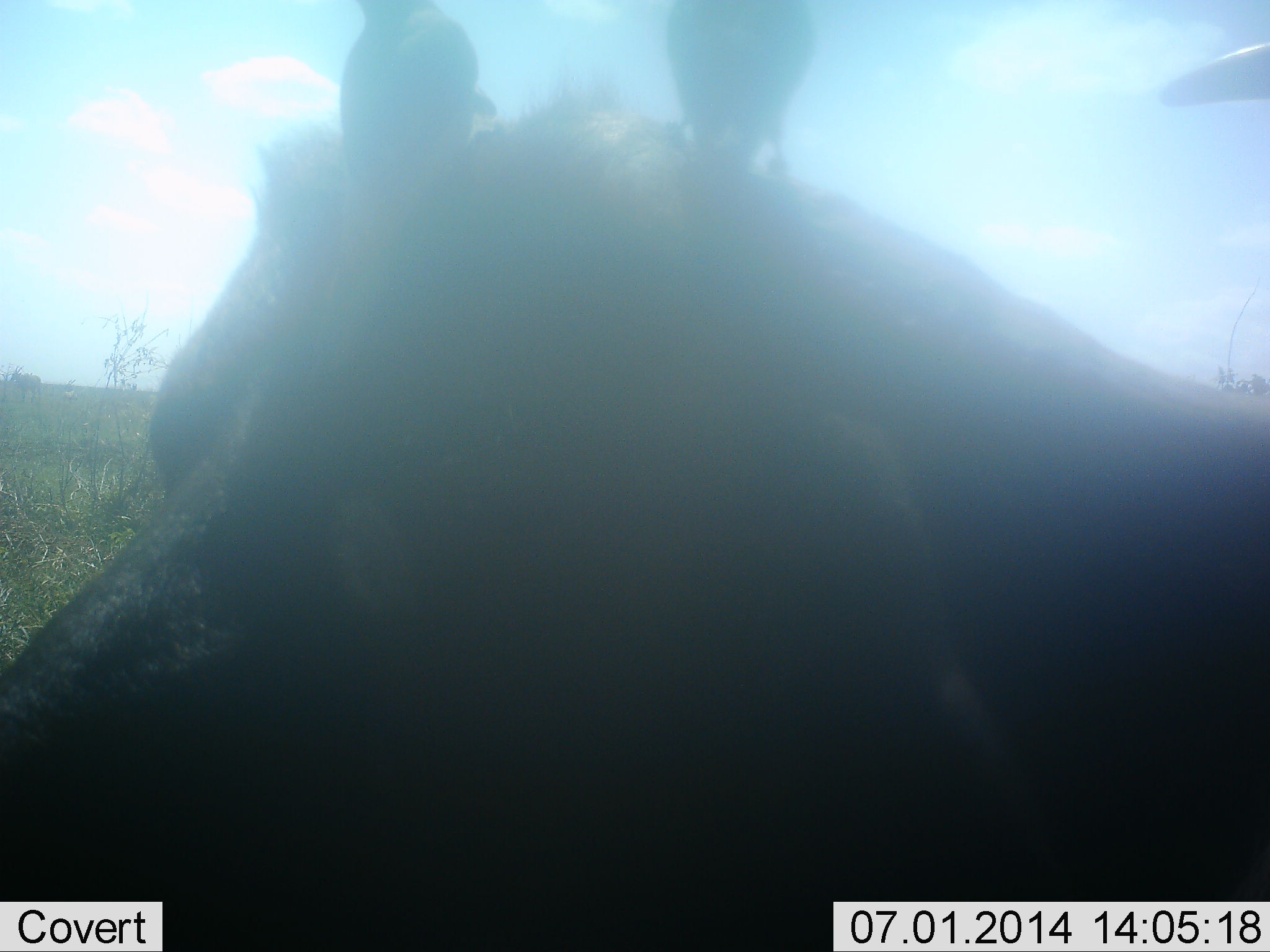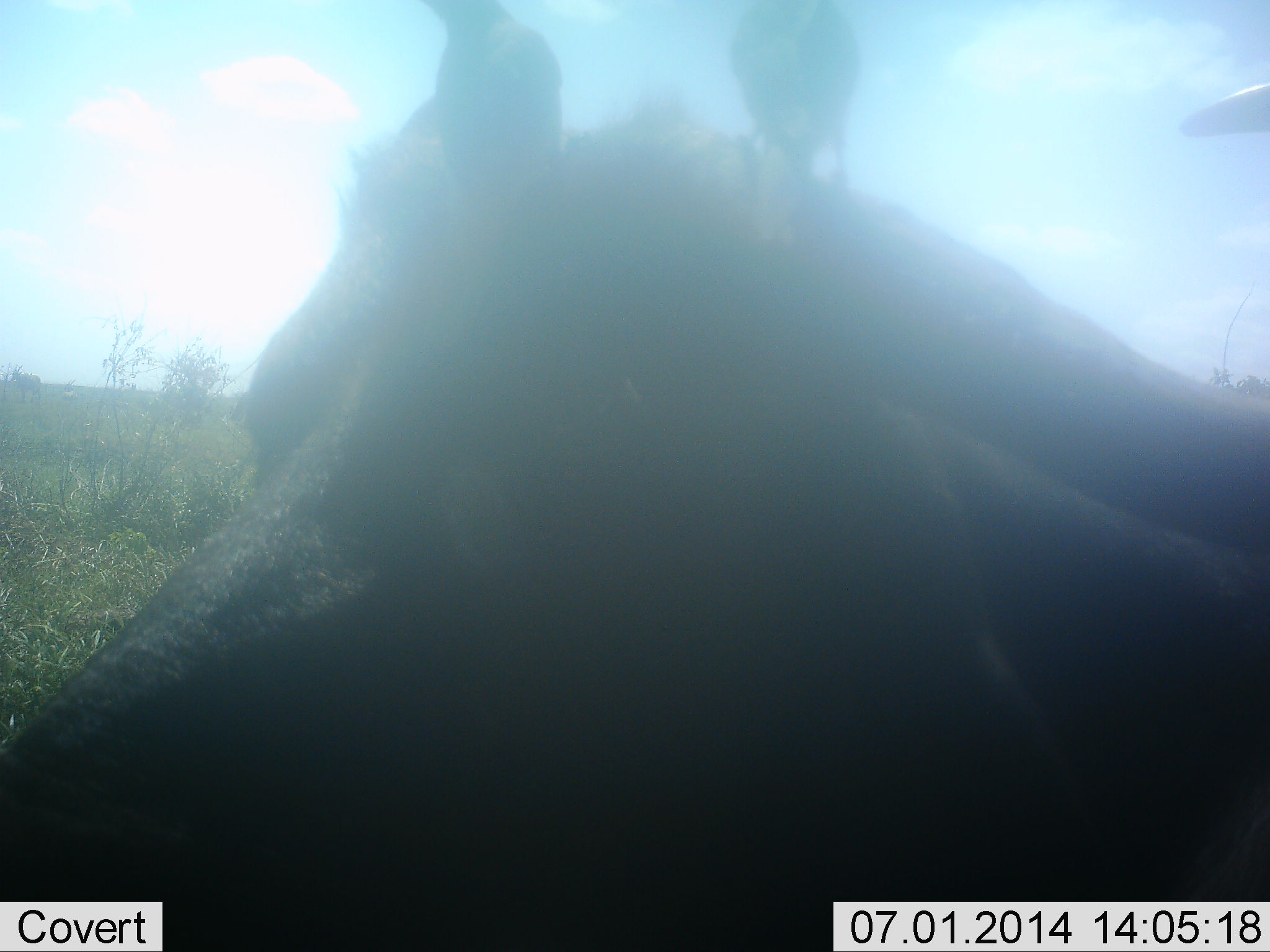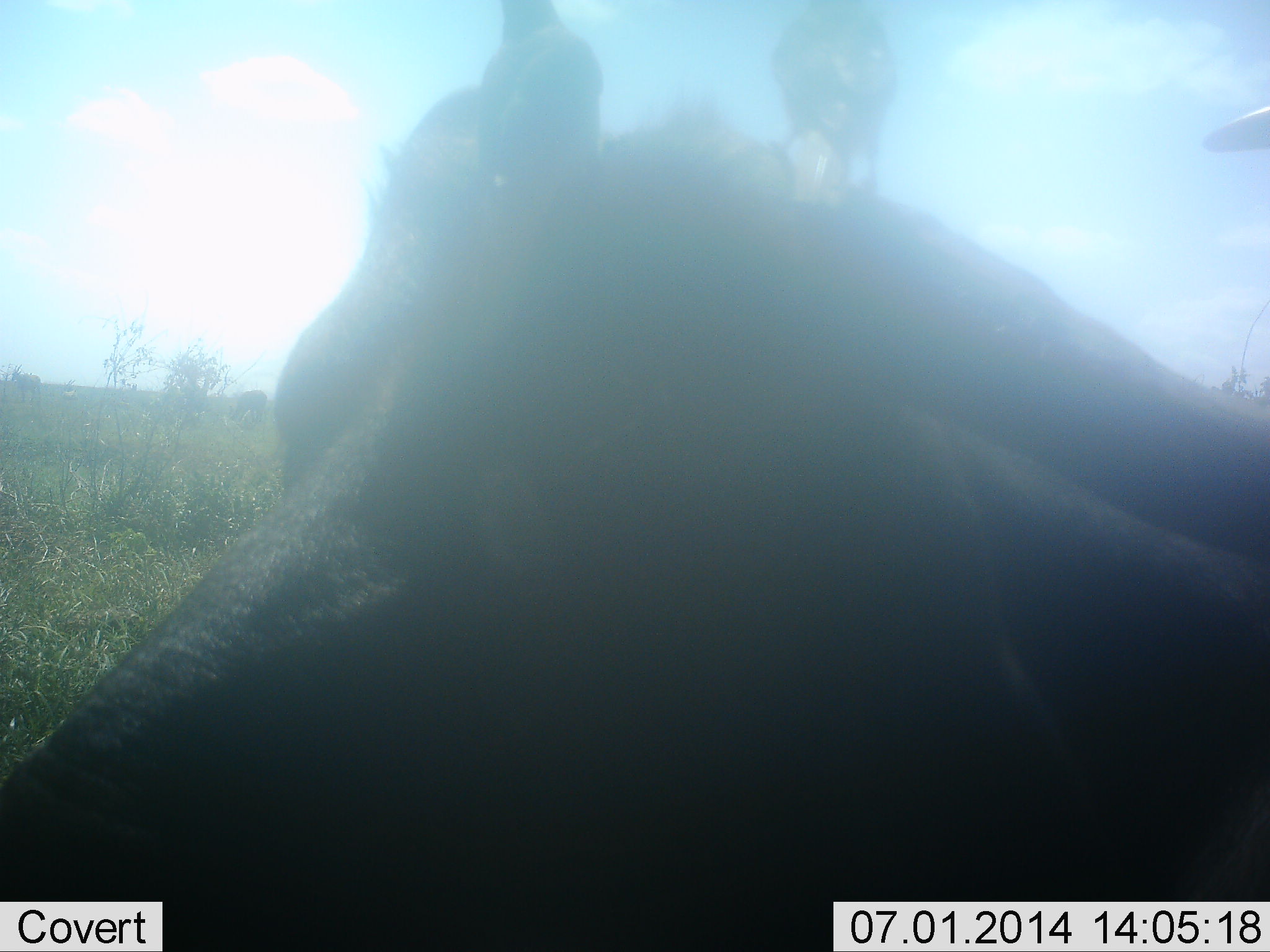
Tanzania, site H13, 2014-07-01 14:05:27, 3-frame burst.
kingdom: Animalia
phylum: Chordata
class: Mammalia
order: Artiodactyla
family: Bovidae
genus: Syncerus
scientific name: Syncerus caffer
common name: cape buffalo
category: buffalo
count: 1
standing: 33%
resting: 56%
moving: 0%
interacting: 11%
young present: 0%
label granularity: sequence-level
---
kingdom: Animalia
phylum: Chordata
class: Aves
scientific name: Aves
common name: bird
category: otherbird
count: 2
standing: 71%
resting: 29%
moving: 0%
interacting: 0%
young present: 0%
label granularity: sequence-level